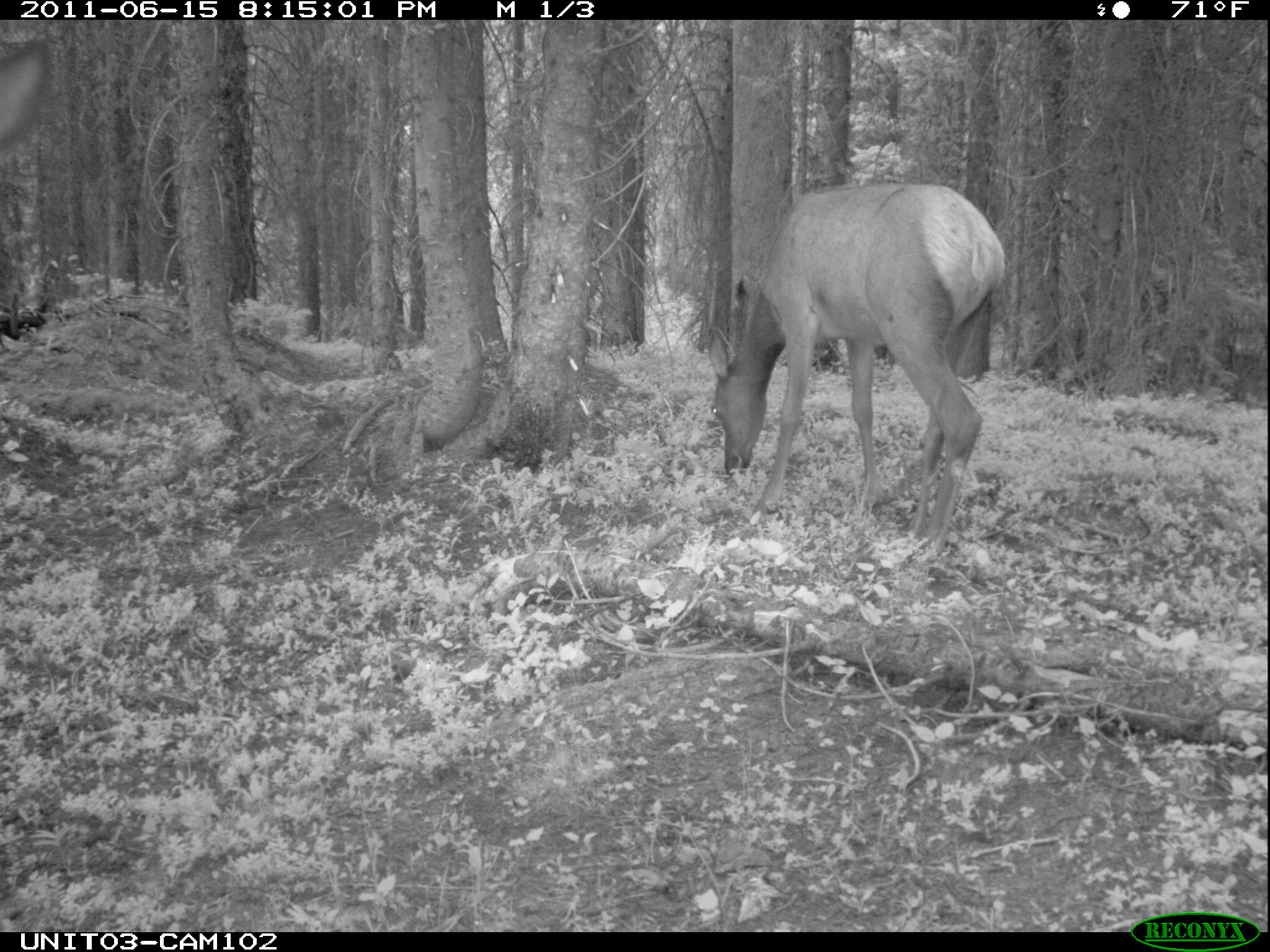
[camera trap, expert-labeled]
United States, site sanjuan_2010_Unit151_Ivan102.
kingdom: Animalia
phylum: Chordata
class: Mammalia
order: Artiodactyla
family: Cervidae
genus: Cervus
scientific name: Cervus elaphus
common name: red deer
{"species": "Cervus elaphus (red deer)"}